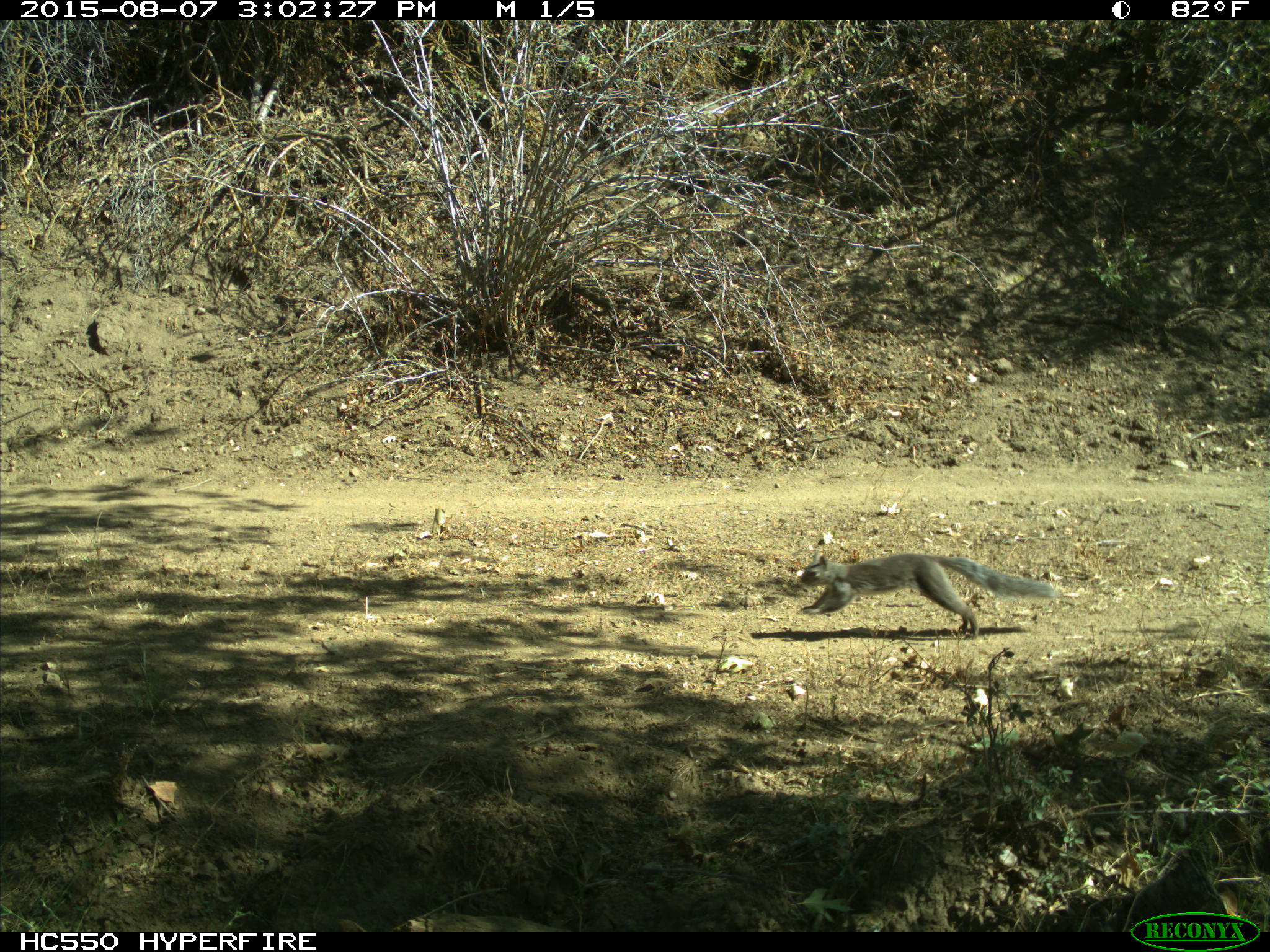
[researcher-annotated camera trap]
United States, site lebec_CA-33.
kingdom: Animalia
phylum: Chordata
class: Mammalia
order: Rodentia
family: Sciuridae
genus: Sciurus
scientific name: Sciurus carolinensis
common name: eastern gray squirrel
Sciurus carolinensis (eastern gray squirrel).